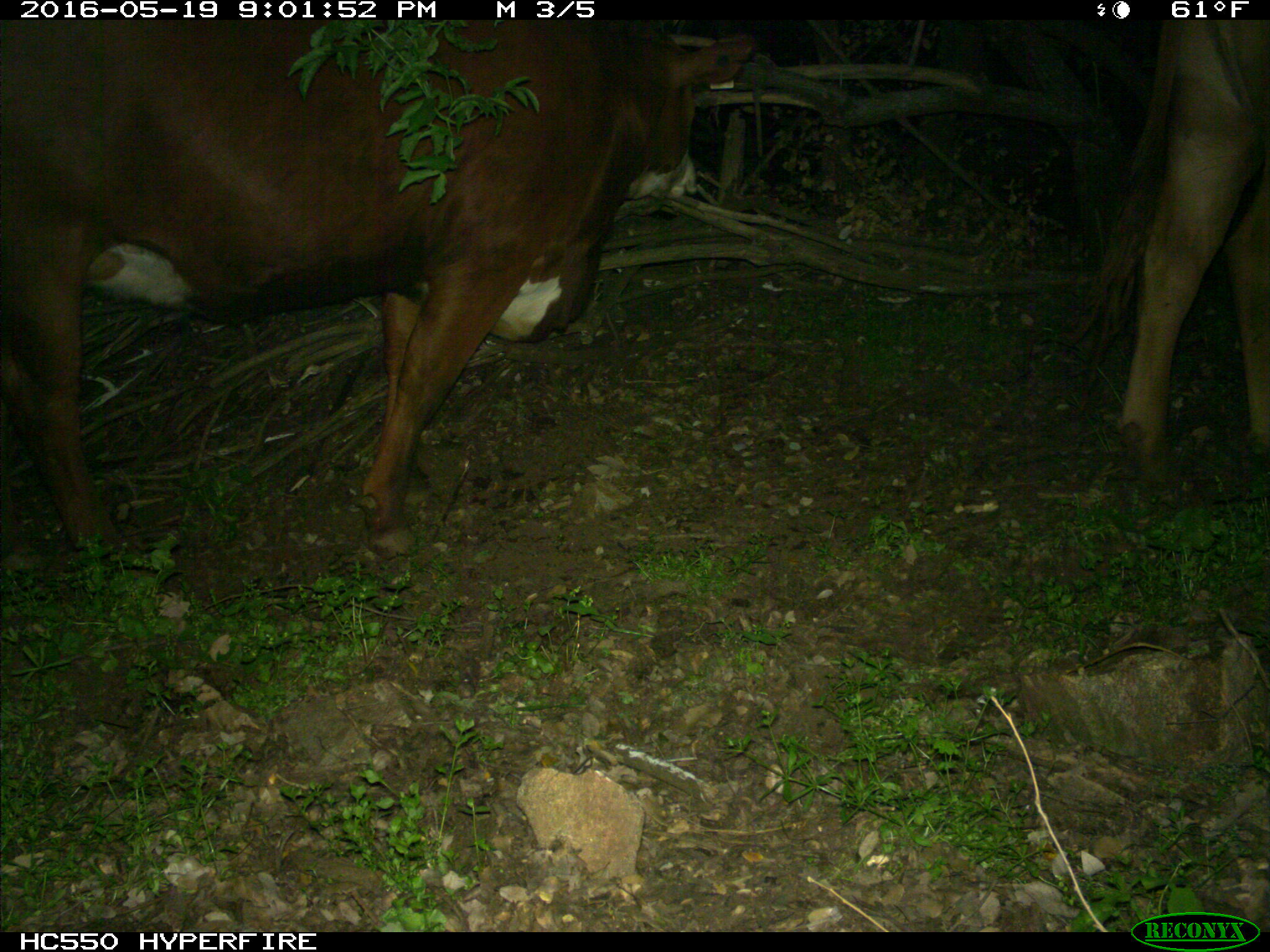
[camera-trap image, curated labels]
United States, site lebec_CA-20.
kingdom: Animalia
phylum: Chordata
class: Mammalia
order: Artiodactyla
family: Bovidae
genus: Bos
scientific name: Bos taurus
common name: domestic cow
Bos taurus (domestic cow).